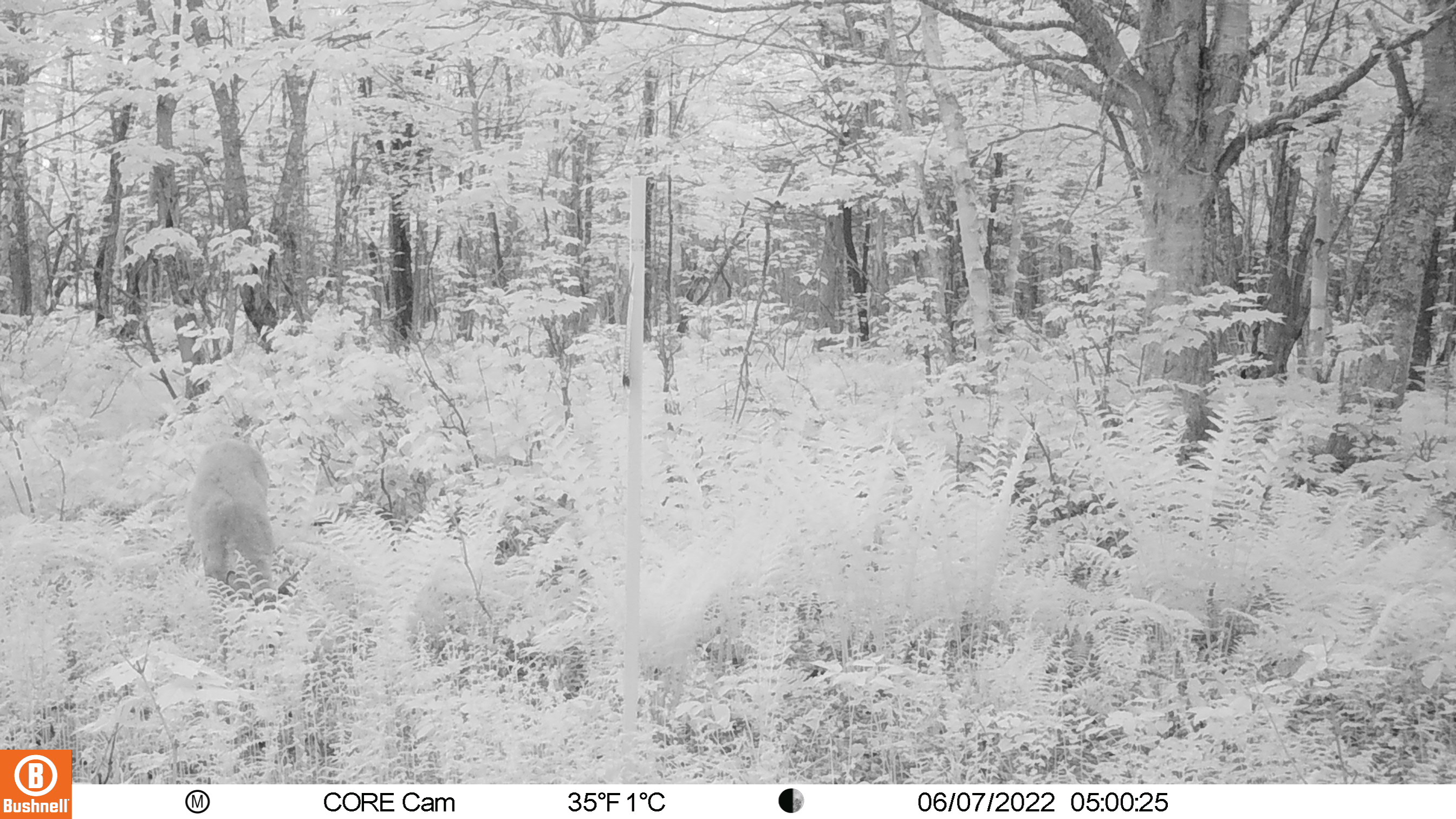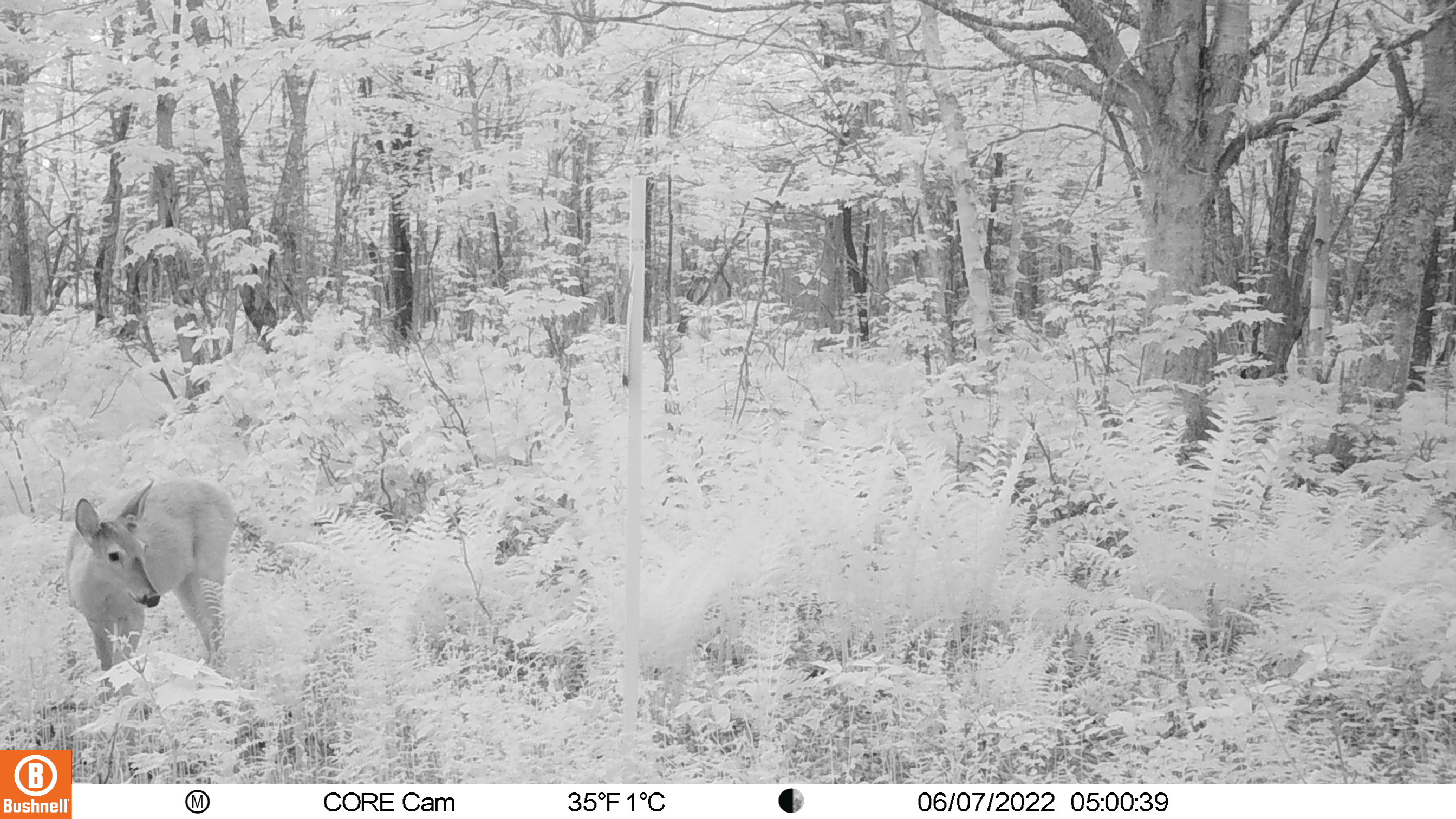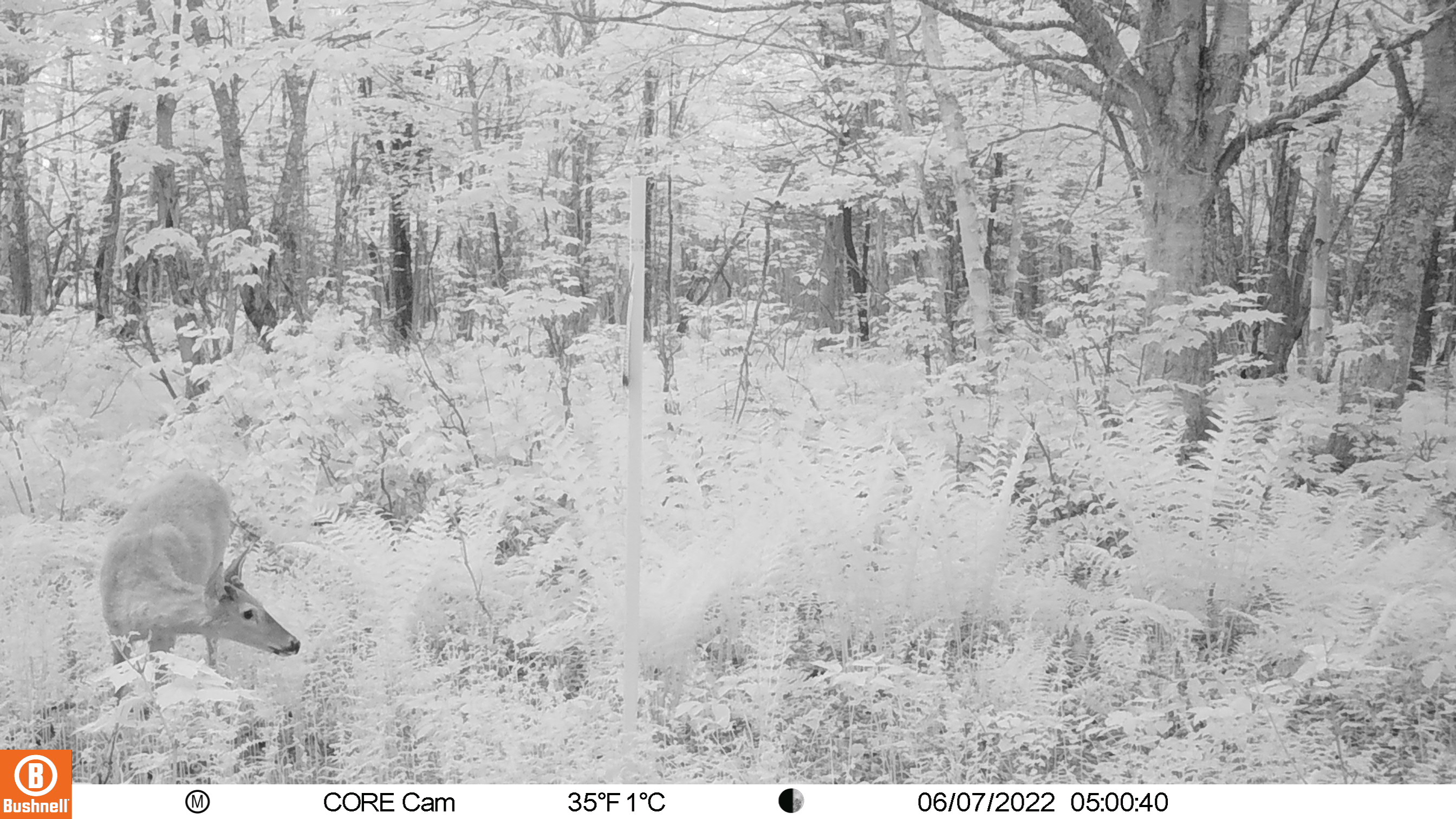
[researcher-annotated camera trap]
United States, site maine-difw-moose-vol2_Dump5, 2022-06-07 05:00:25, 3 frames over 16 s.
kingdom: Animalia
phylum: Chordata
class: Mammalia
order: Artiodactyla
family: Cervidae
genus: Odocoileus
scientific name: Odocoileus virginianus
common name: white-tailed deer